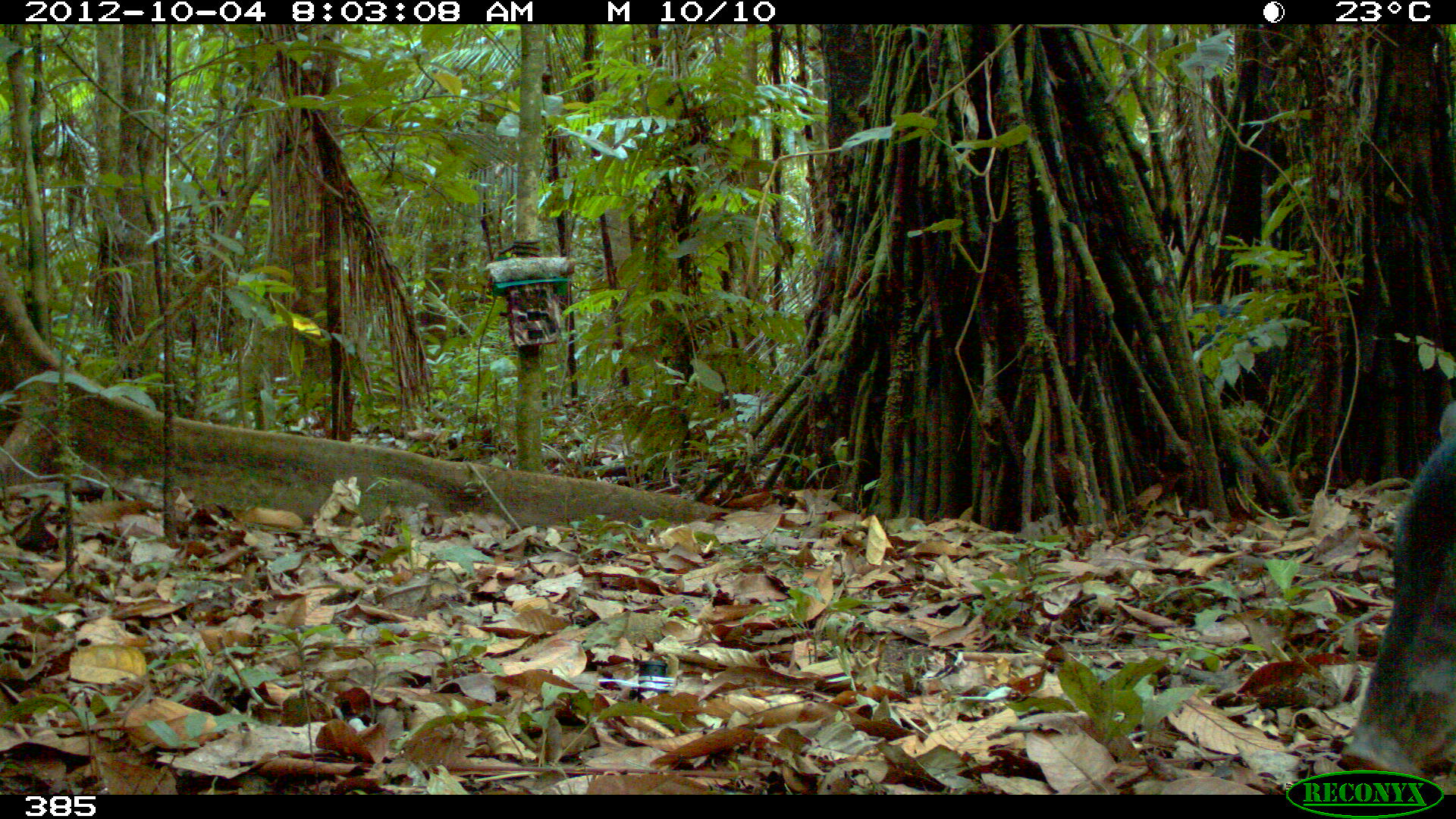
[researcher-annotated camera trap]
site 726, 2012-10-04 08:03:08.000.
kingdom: Animalia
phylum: Chordata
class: Mammalia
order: Artiodactyla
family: Tayassuidae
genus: Tayassu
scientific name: Tayassu pecari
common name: white-lipped peccary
Tayassu pecari (white-lipped peccary).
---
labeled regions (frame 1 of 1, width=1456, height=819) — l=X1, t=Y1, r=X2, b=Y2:
tayassu pecari: l=1336, t=427, r=1456, b=786